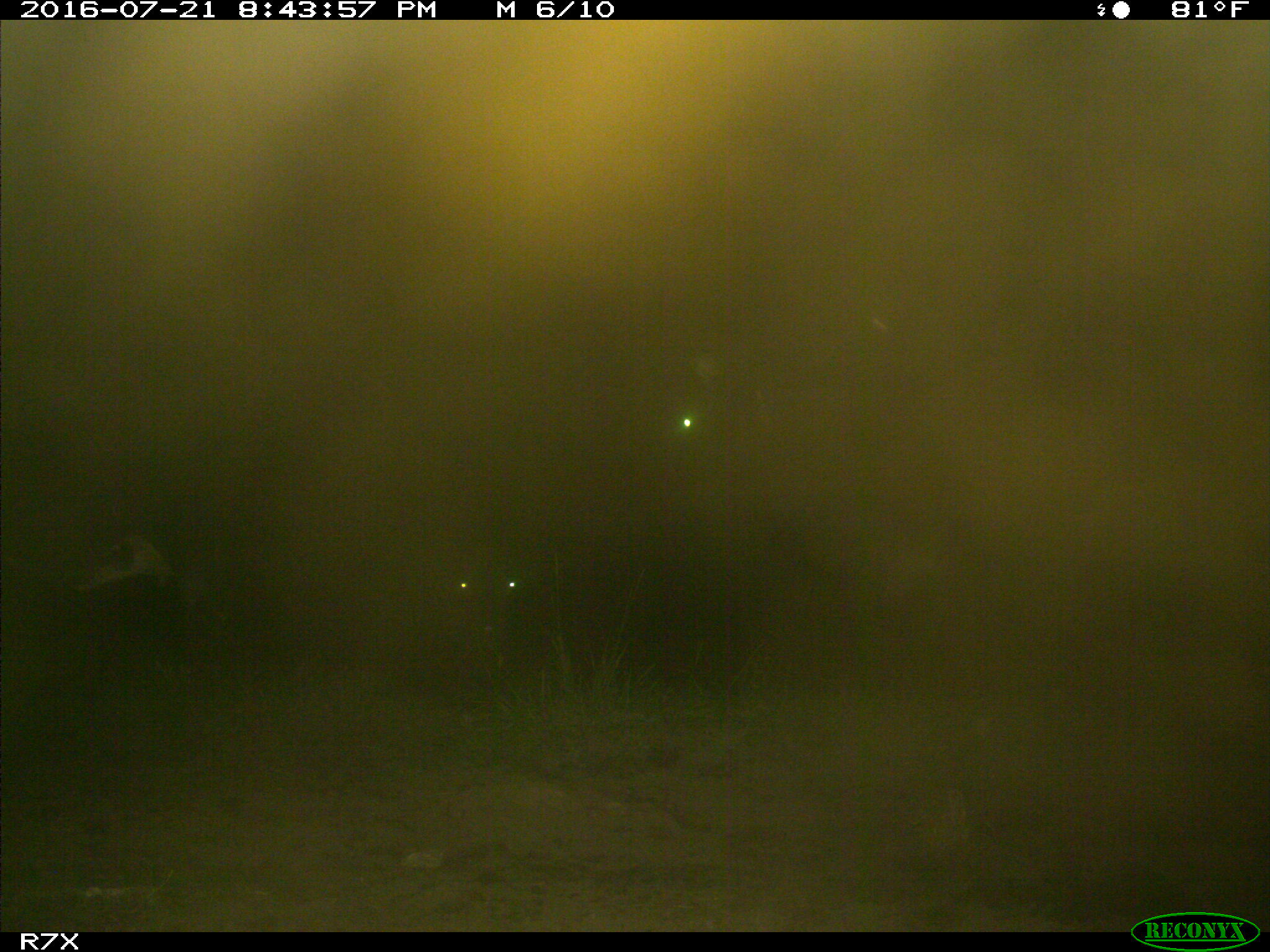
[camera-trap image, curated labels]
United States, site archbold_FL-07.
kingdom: Animalia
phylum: Chordata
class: Mammalia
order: Artiodactyla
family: Bovidae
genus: Bos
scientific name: Bos taurus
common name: domestic cow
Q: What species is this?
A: Bos taurus (domestic cow).